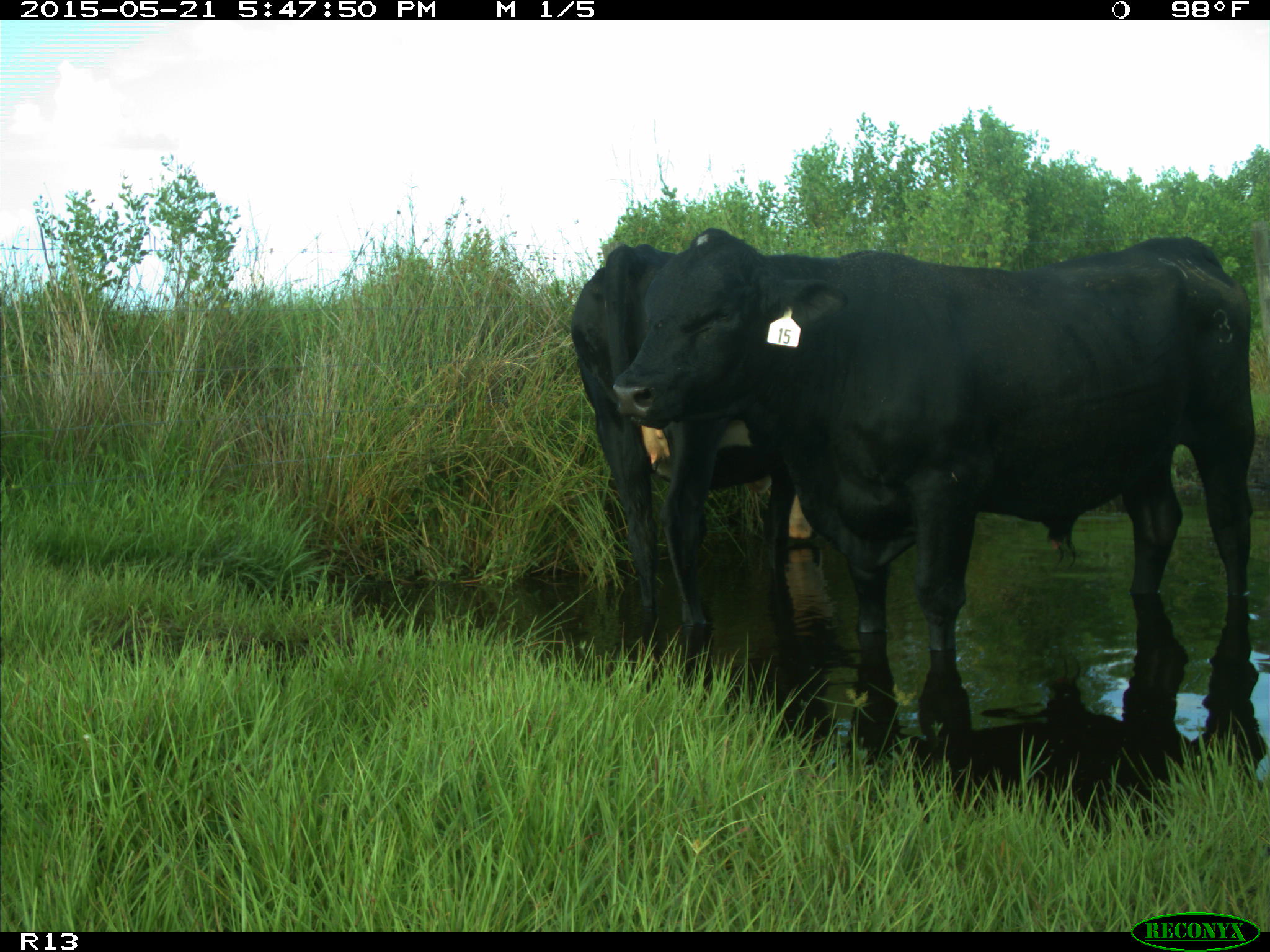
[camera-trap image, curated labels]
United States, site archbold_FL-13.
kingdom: Animalia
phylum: Chordata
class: Mammalia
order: Artiodactyla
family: Bovidae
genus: Bos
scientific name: Bos taurus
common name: domestic cow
Bos taurus (domestic cow).